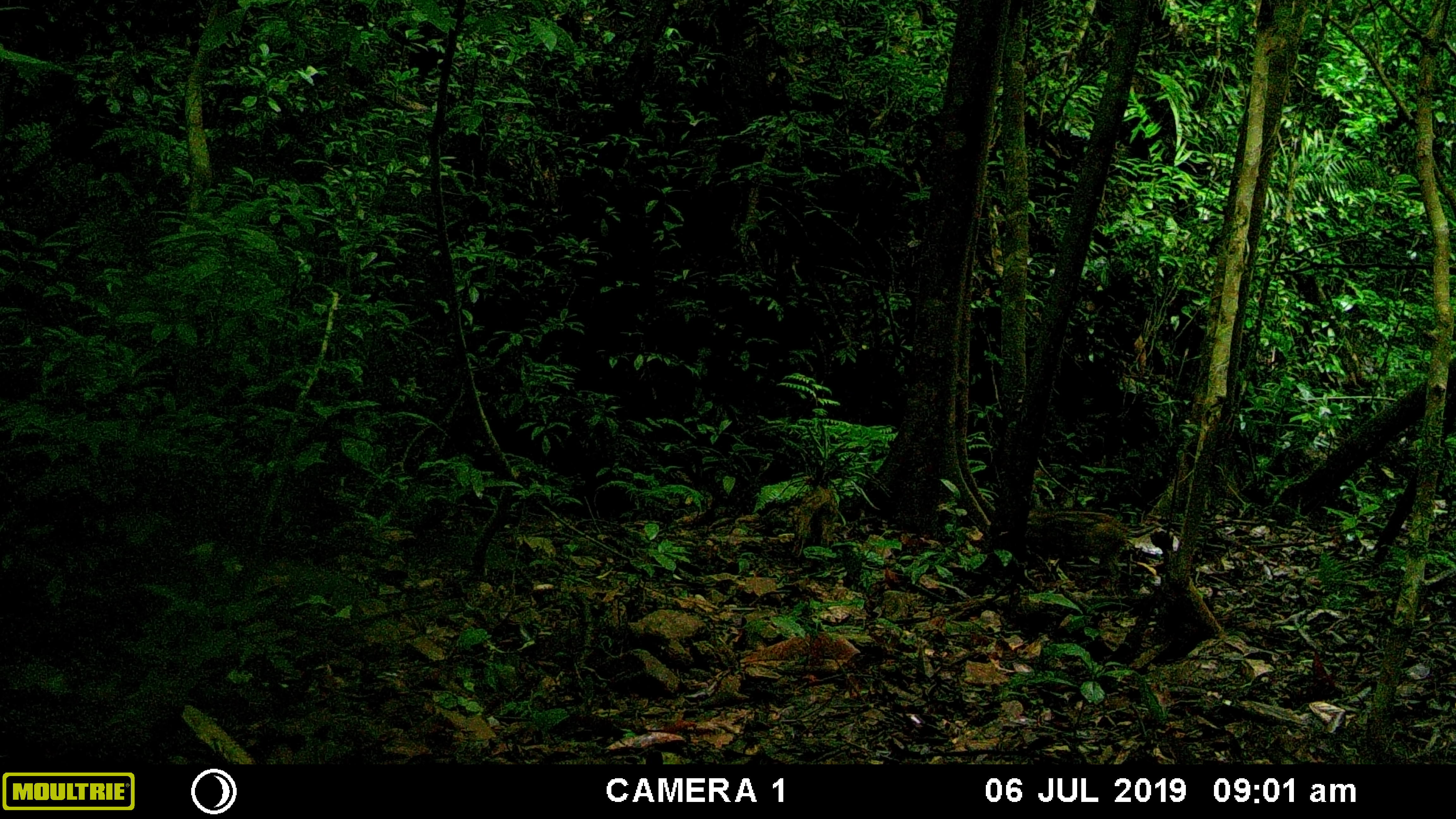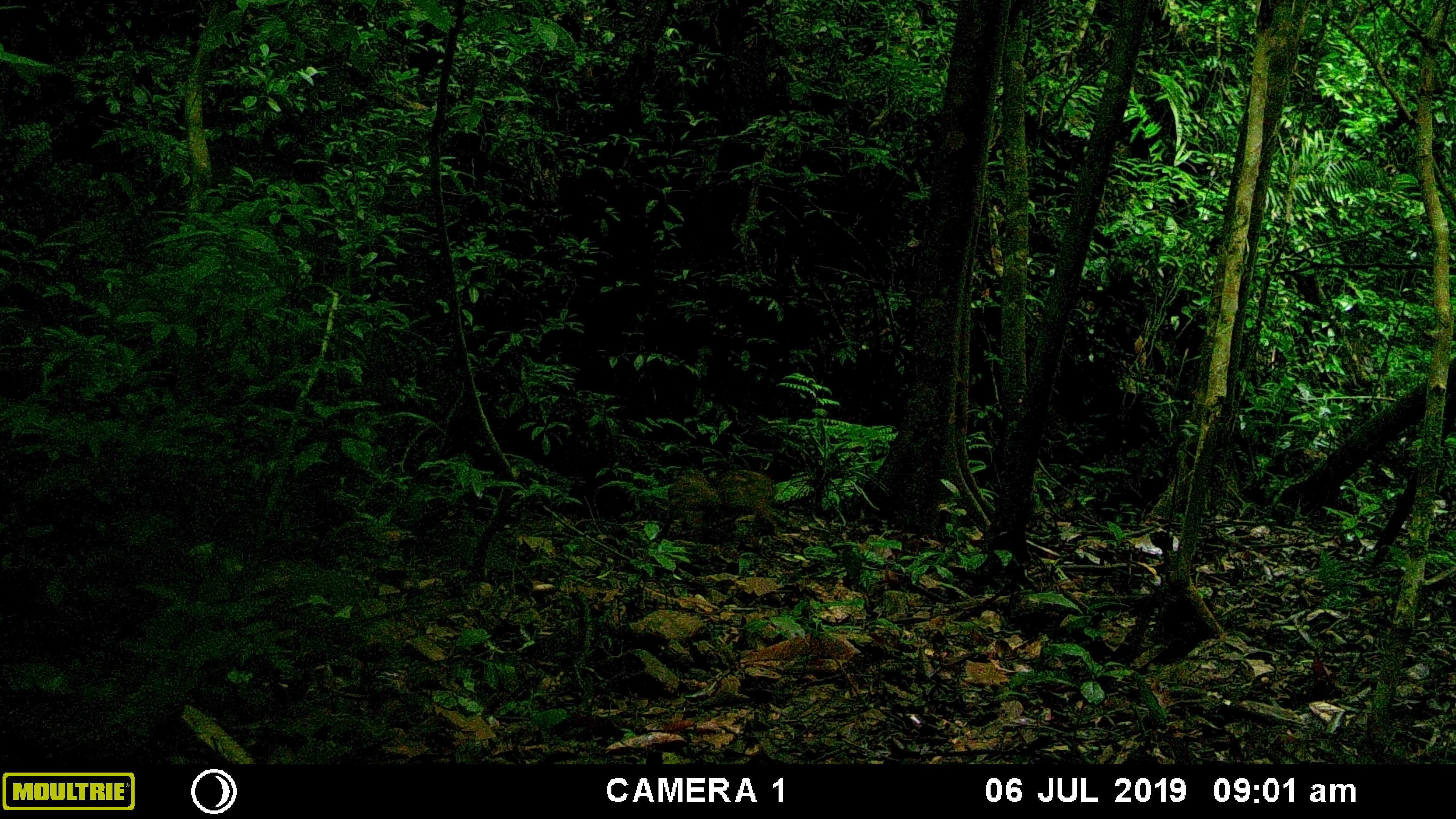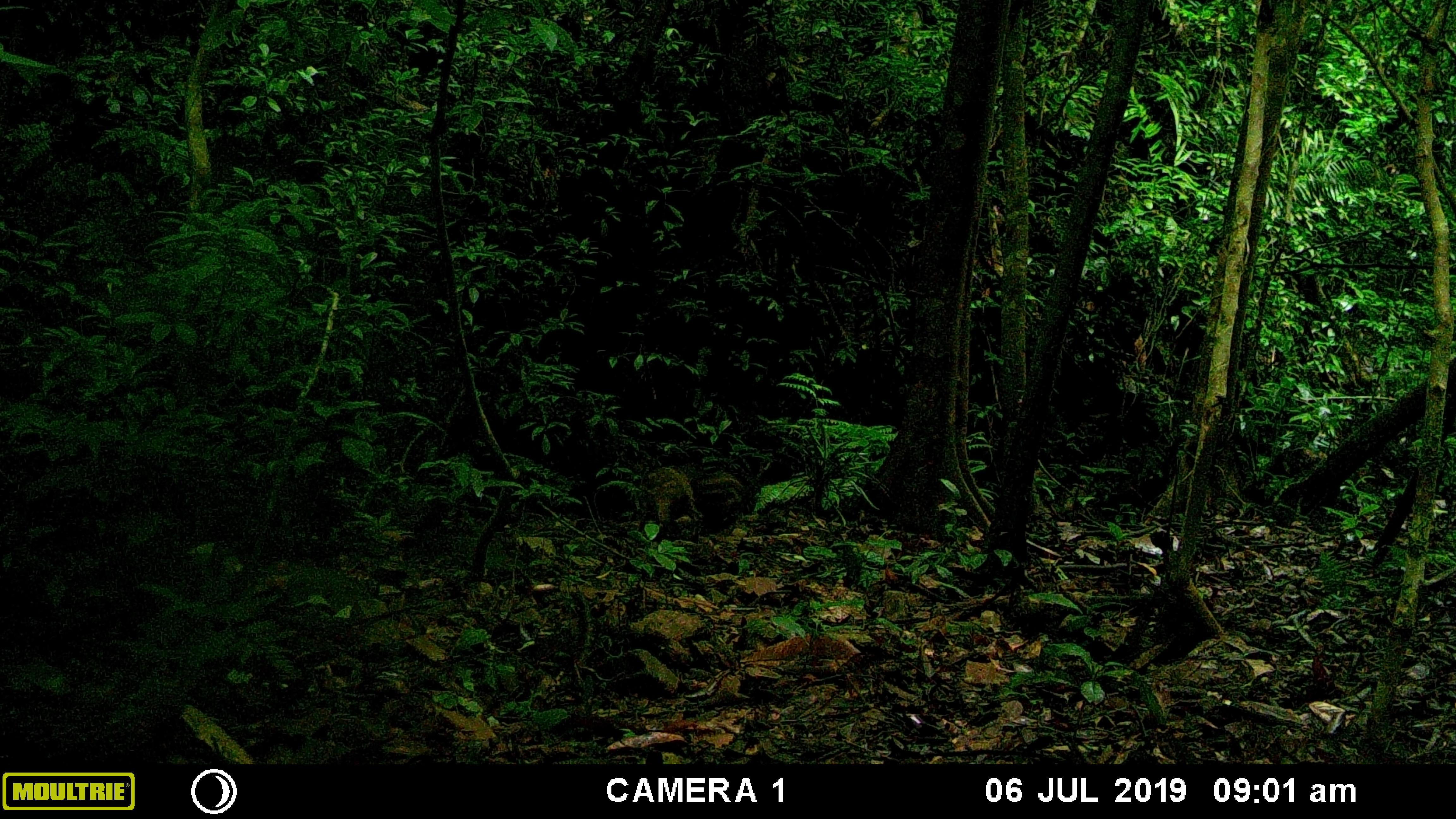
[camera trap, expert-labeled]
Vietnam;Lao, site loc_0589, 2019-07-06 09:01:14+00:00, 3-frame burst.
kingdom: Animalia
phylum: Chordata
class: Mammalia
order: Artiodactyla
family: Suidae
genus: Sus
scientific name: Sus scrofa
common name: eurasian wild pig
Eurasian wild pig (Sus scrofa). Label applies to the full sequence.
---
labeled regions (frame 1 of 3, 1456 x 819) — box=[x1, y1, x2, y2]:
eurasian wild pig: box=[1026, 508, 1127, 581]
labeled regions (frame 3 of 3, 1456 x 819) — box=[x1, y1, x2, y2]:
eurasian wild pig: box=[644, 461, 749, 536]